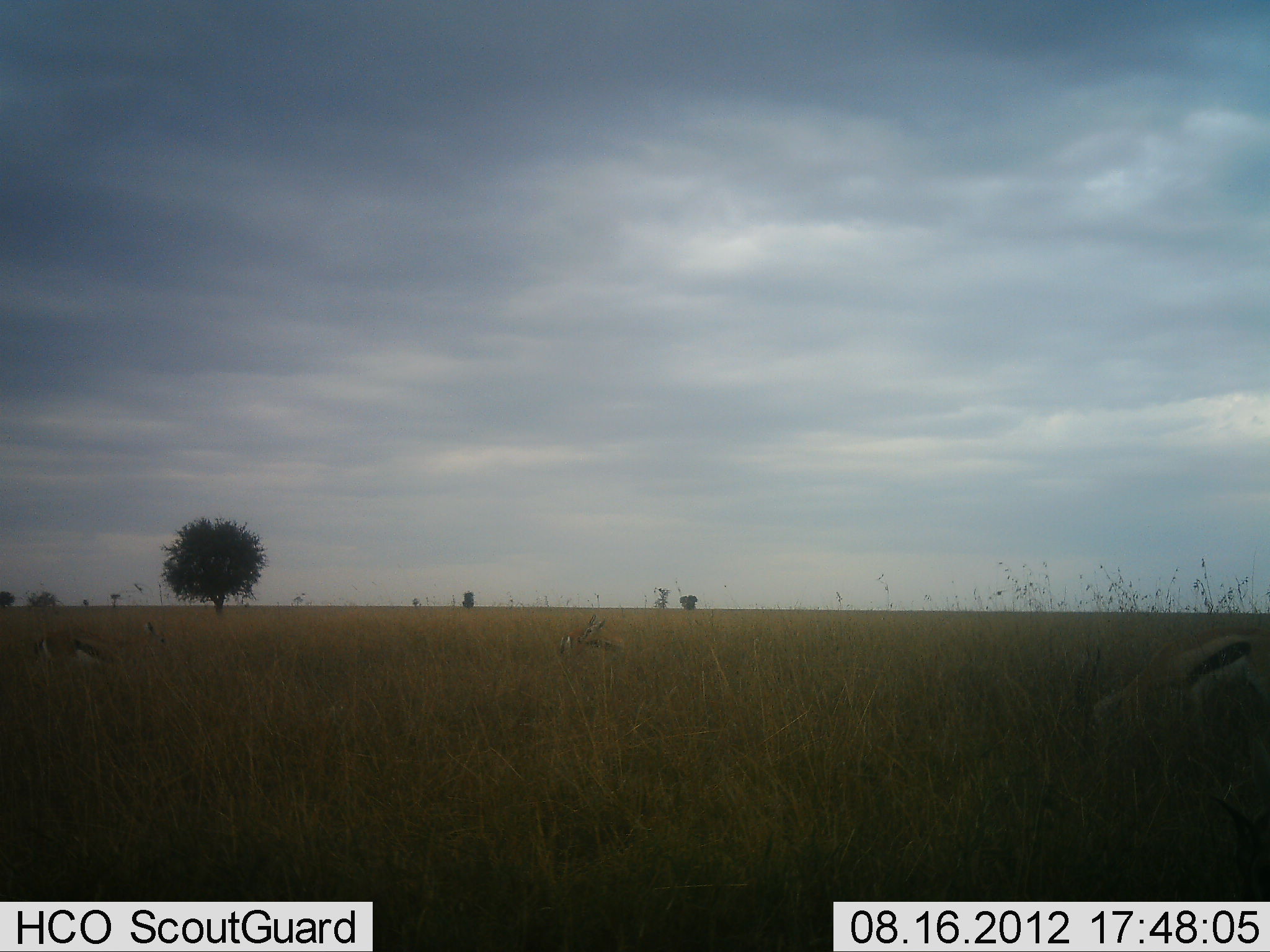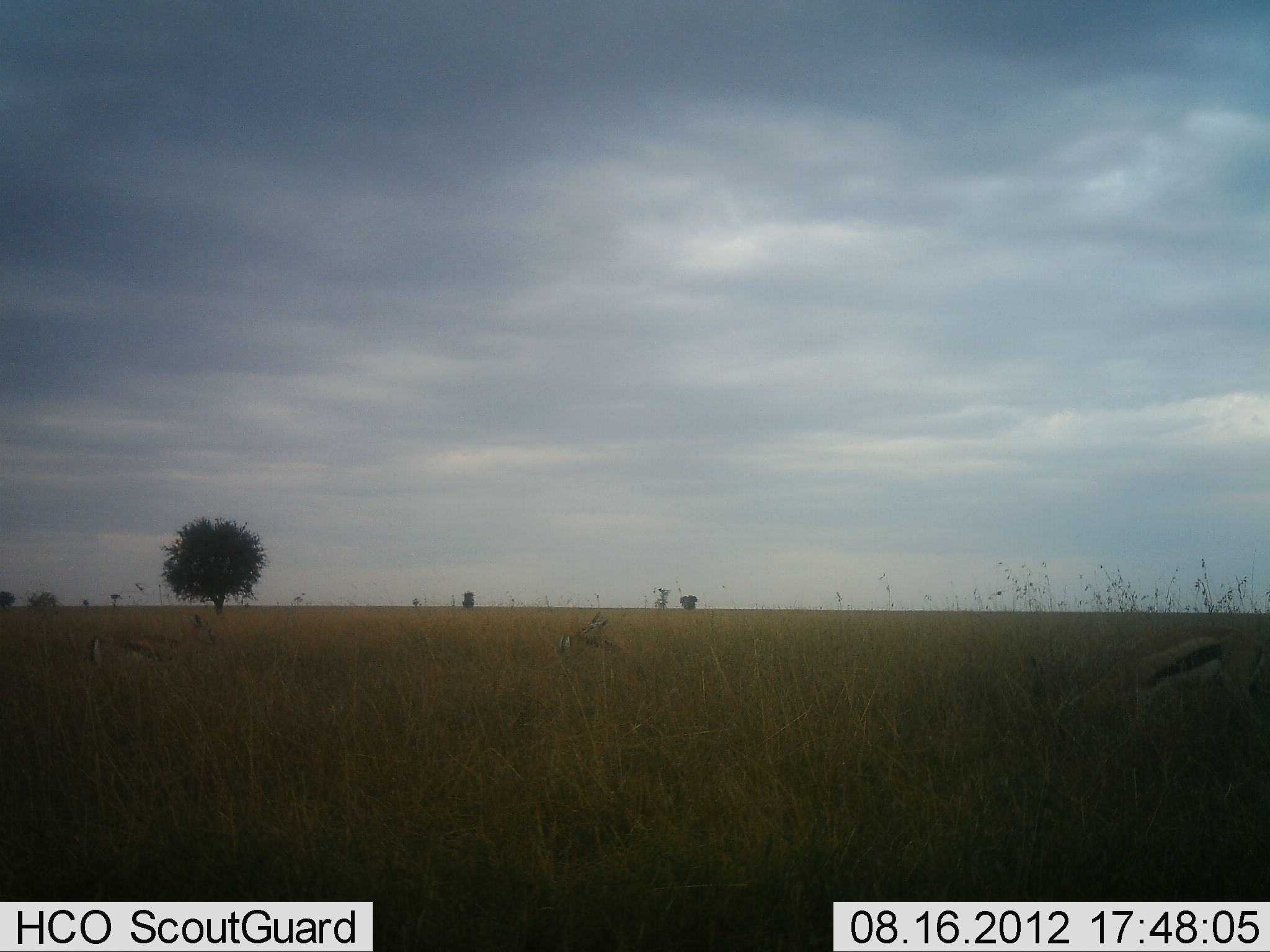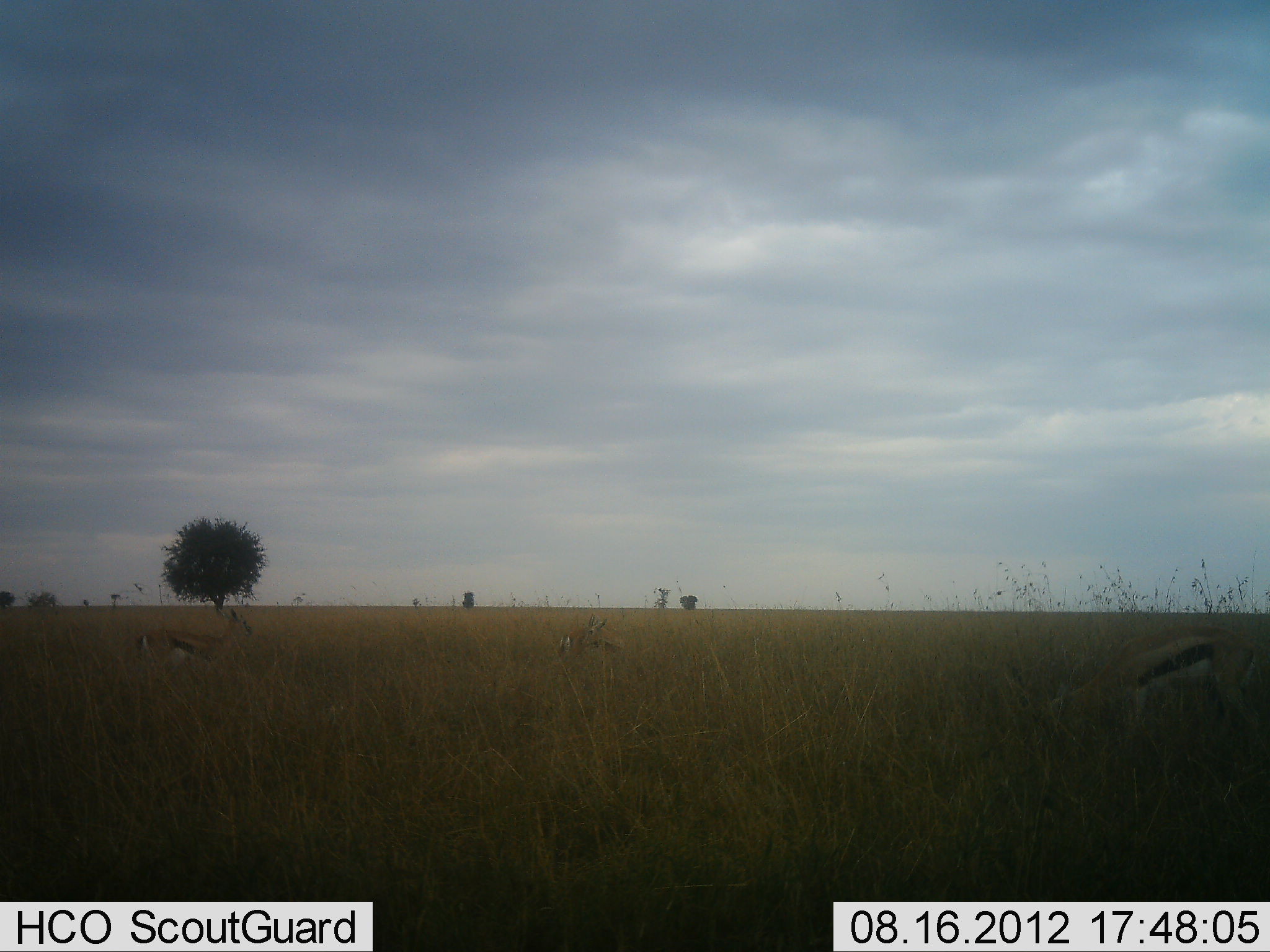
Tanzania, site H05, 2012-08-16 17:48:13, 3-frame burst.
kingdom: Animalia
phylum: Chordata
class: Mammalia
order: Artiodactyla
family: Bovidae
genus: Eudorcas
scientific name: Eudorcas thomsonii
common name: thomson's gazelle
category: gazellethomsons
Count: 3.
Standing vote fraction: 60%.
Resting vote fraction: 20%.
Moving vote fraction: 60%.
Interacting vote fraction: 0%.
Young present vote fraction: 0%.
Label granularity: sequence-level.